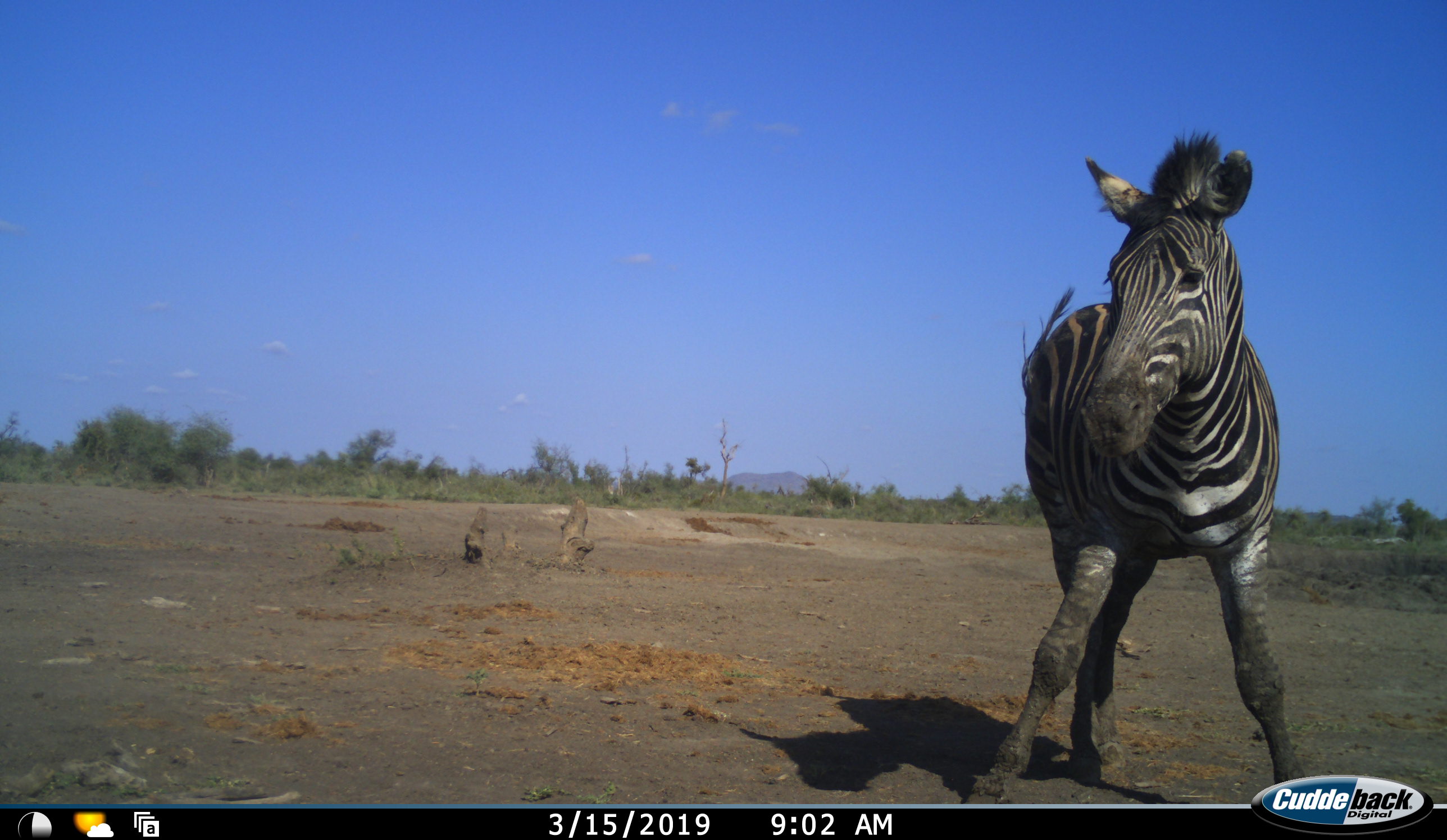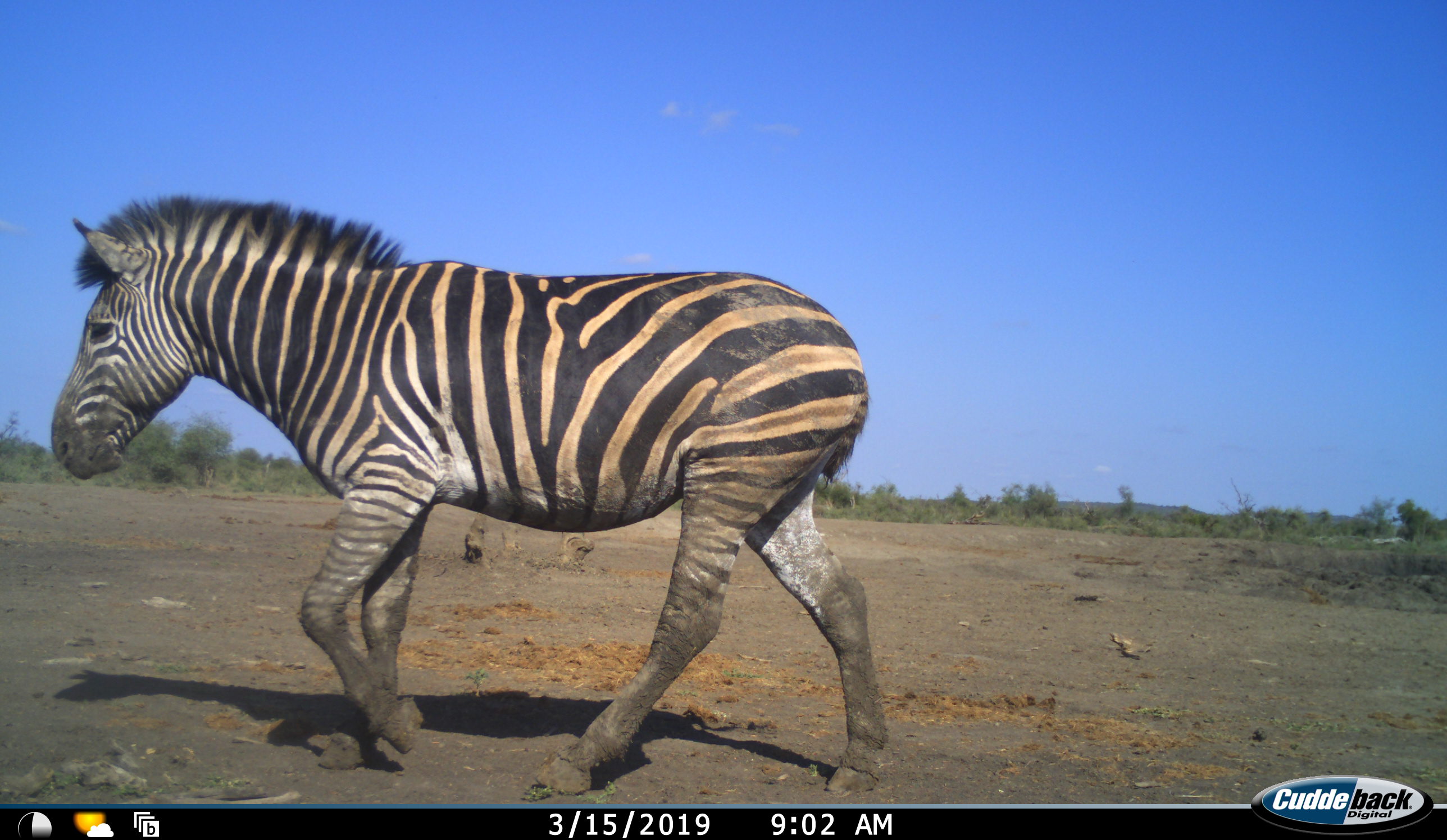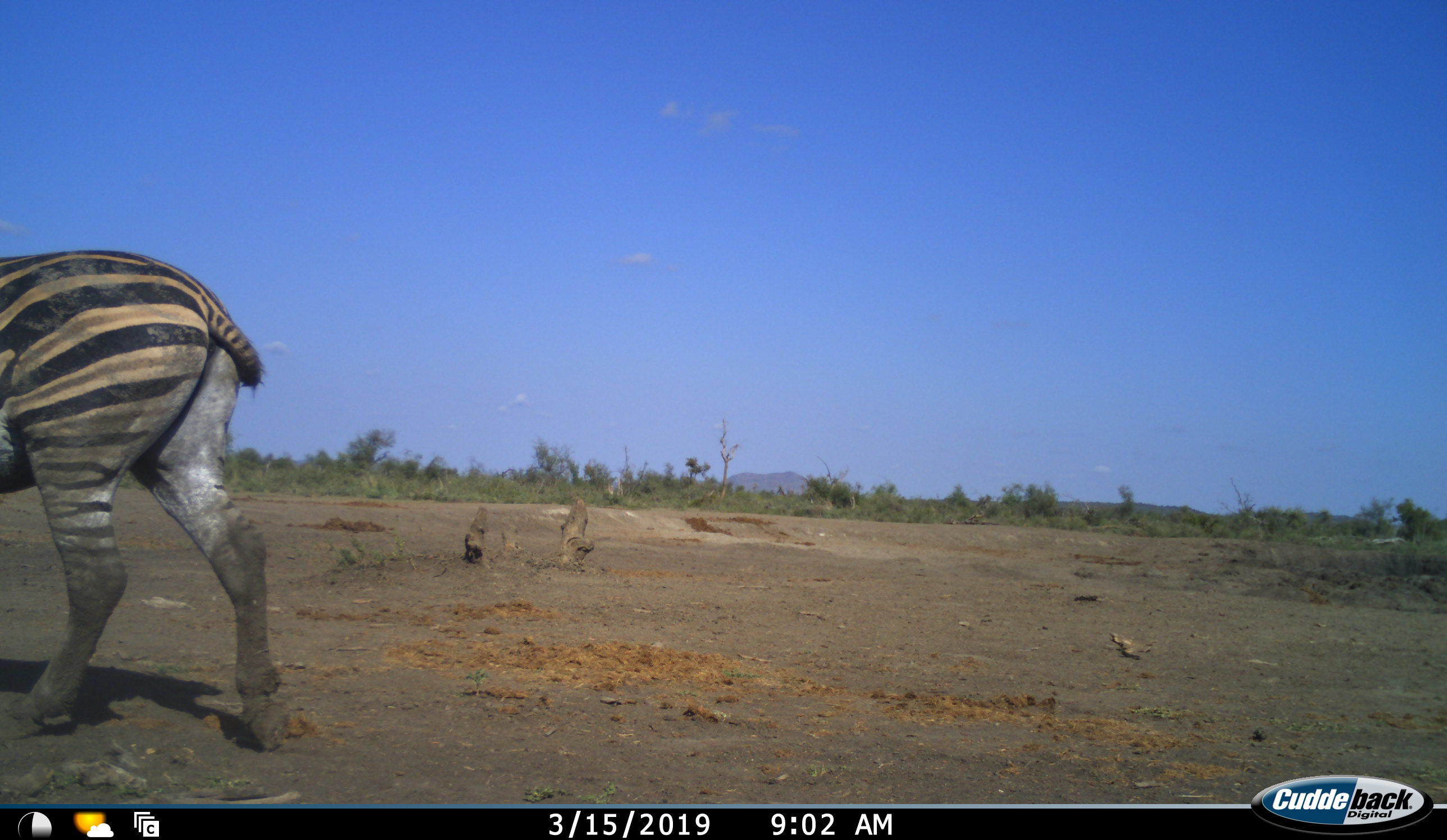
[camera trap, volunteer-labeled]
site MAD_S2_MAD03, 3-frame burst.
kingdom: Animalia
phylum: Chordata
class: Mammalia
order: Perissodactyla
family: Equidae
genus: Equus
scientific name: Equus quagga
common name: plains zebra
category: zebraplains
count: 1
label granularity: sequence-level